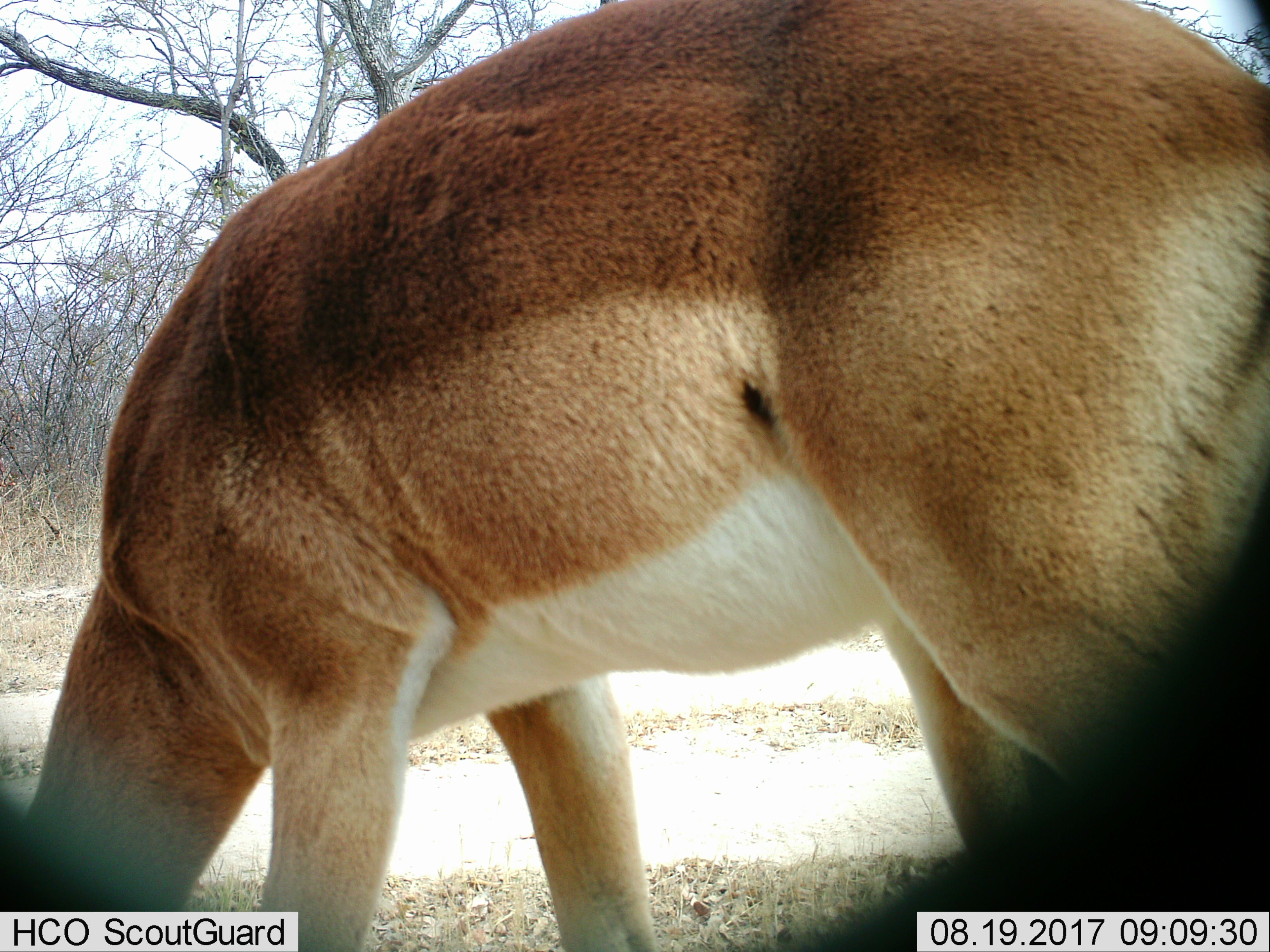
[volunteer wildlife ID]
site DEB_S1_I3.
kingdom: Animalia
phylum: Chordata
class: Mammalia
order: Artiodactyla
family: Bovidae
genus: Aepyceros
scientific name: Aepyceros melampus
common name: impala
Impala (Aepyceros melampus), count 1. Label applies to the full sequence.